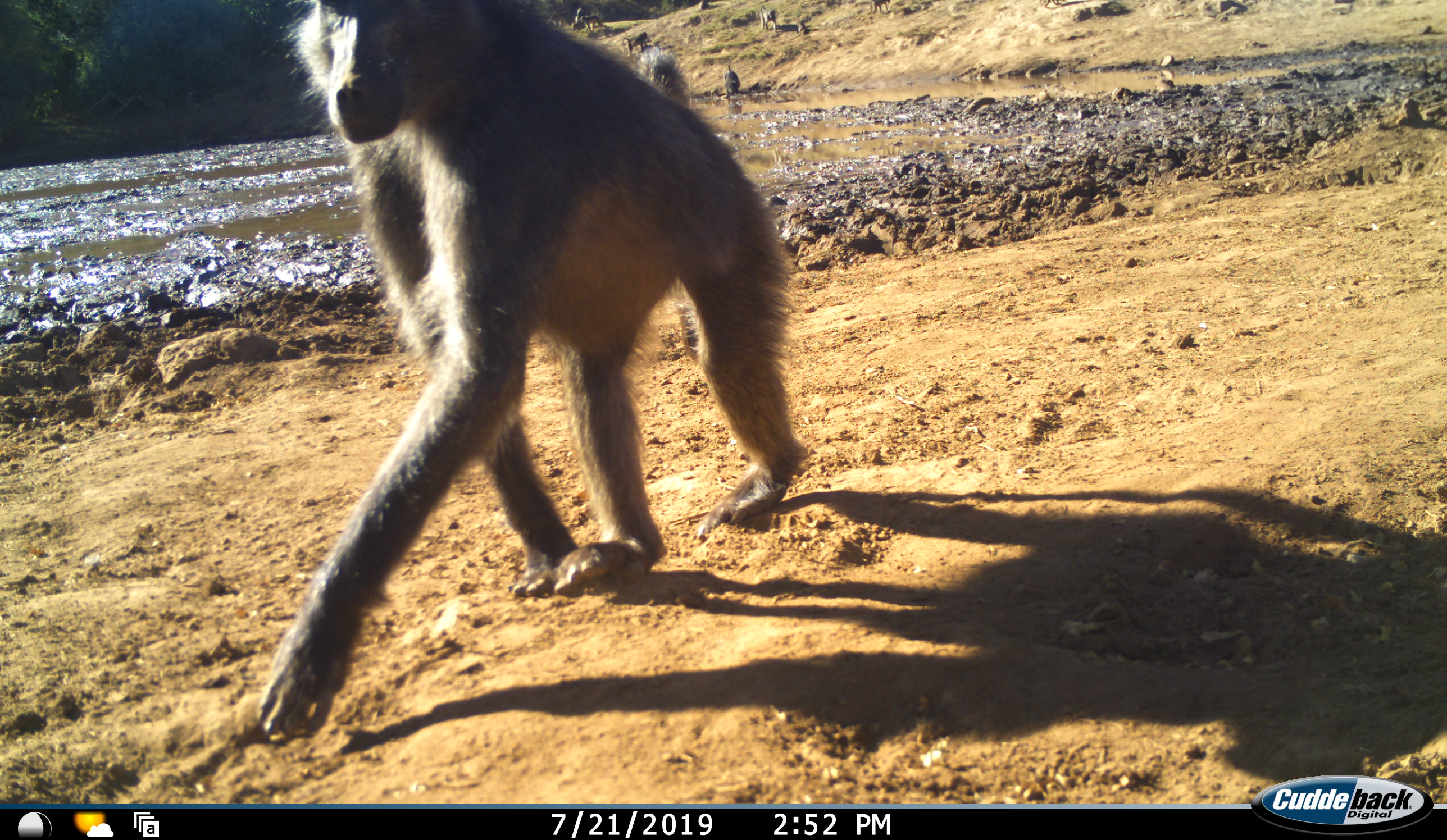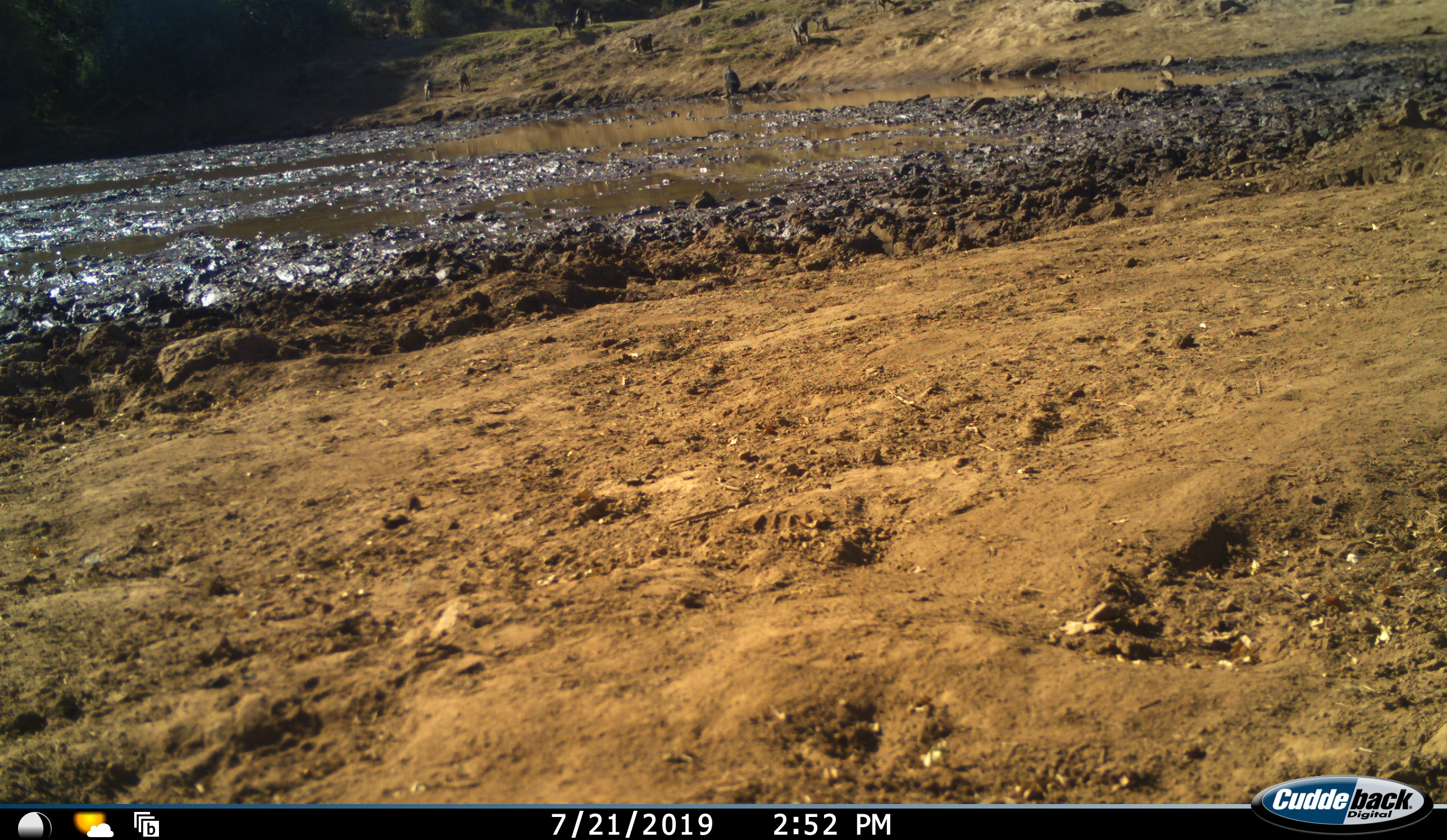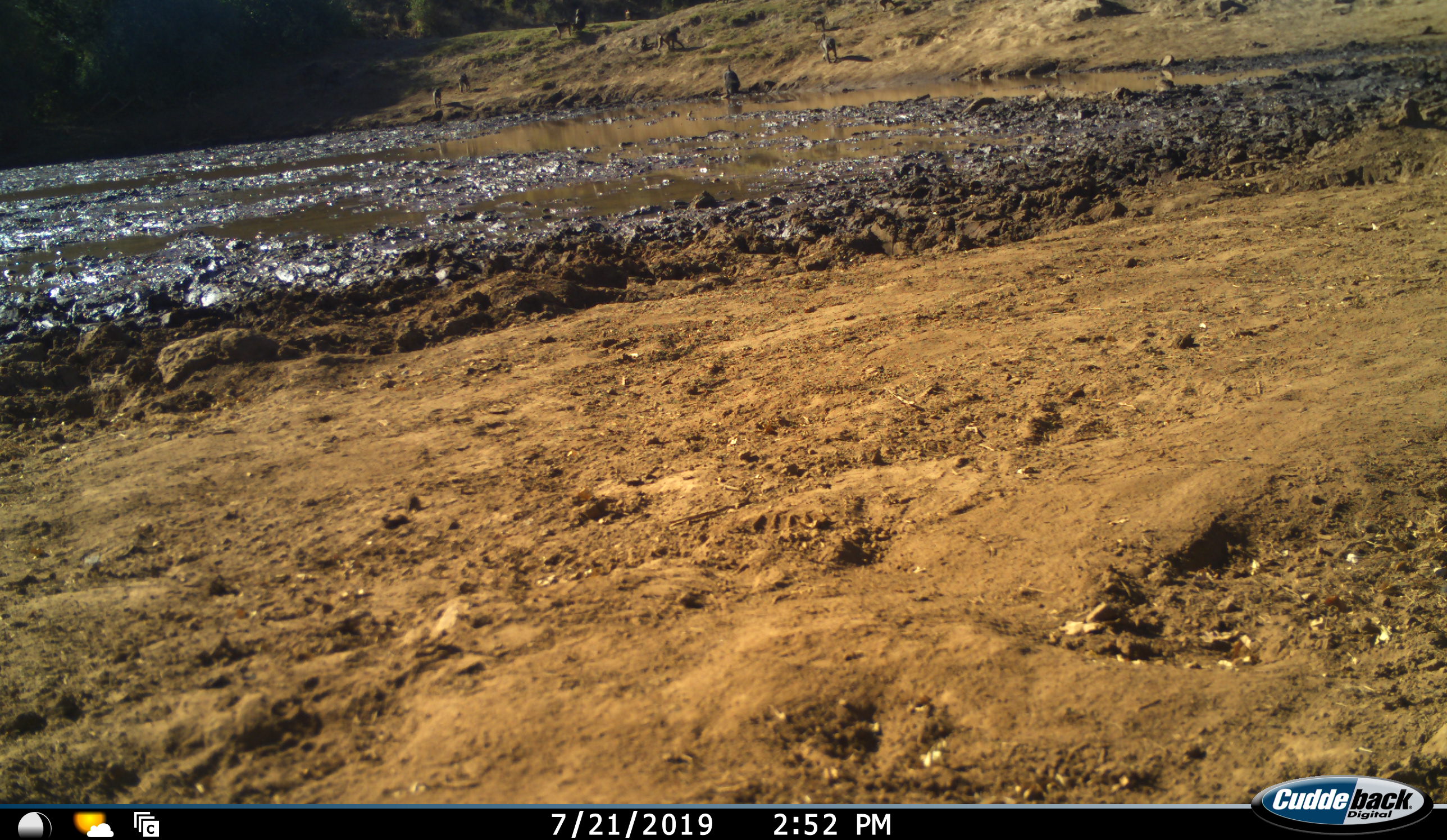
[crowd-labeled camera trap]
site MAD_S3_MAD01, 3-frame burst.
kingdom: Animalia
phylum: Chordata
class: Mammalia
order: Primates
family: Cercopithecidae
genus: Papio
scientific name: Papio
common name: baboon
Baboon (Papio), count 9. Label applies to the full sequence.